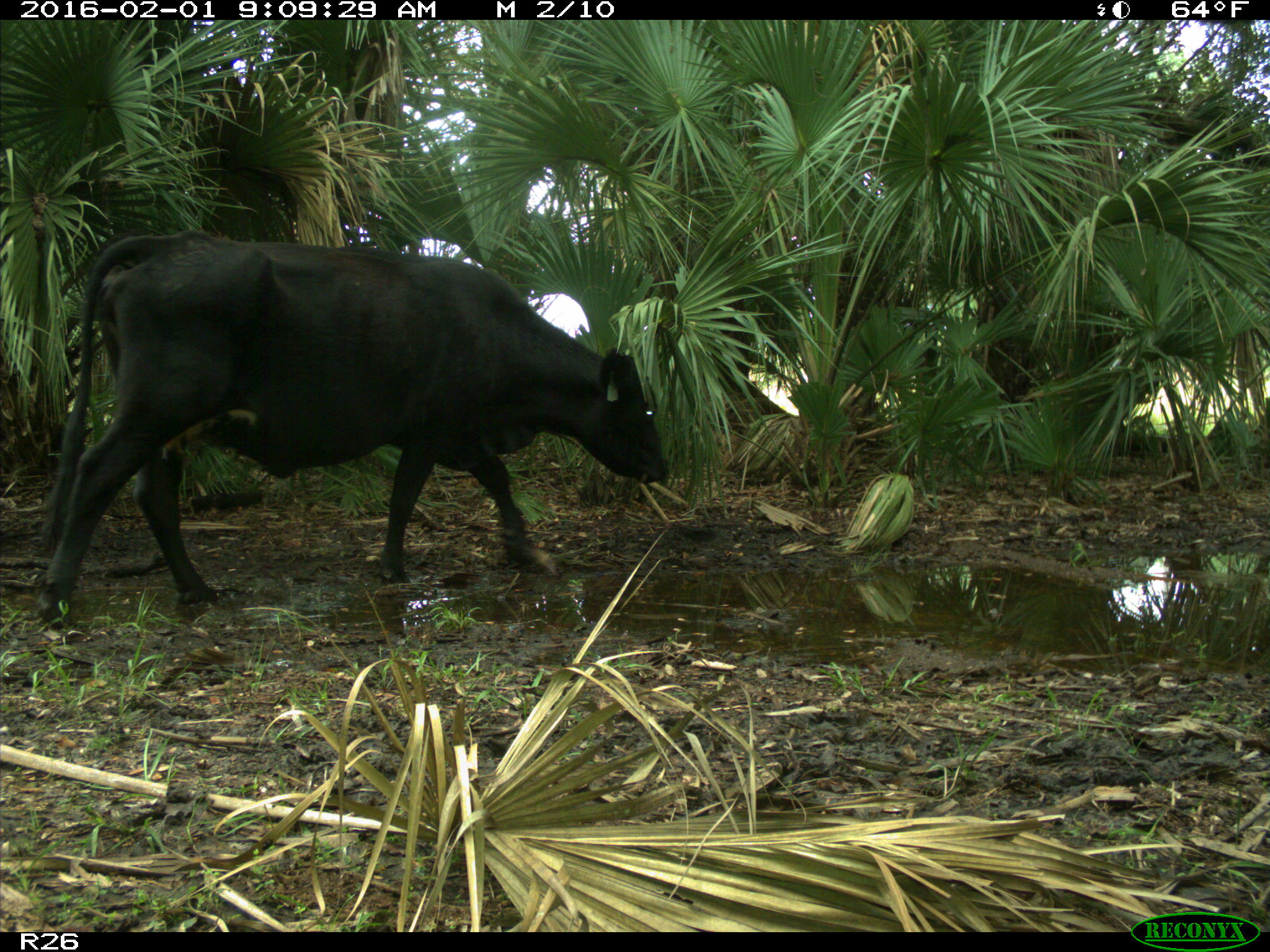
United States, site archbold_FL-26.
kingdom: Animalia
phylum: Chordata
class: Mammalia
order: Artiodactyla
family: Bovidae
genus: Bos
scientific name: Bos taurus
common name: domestic cow